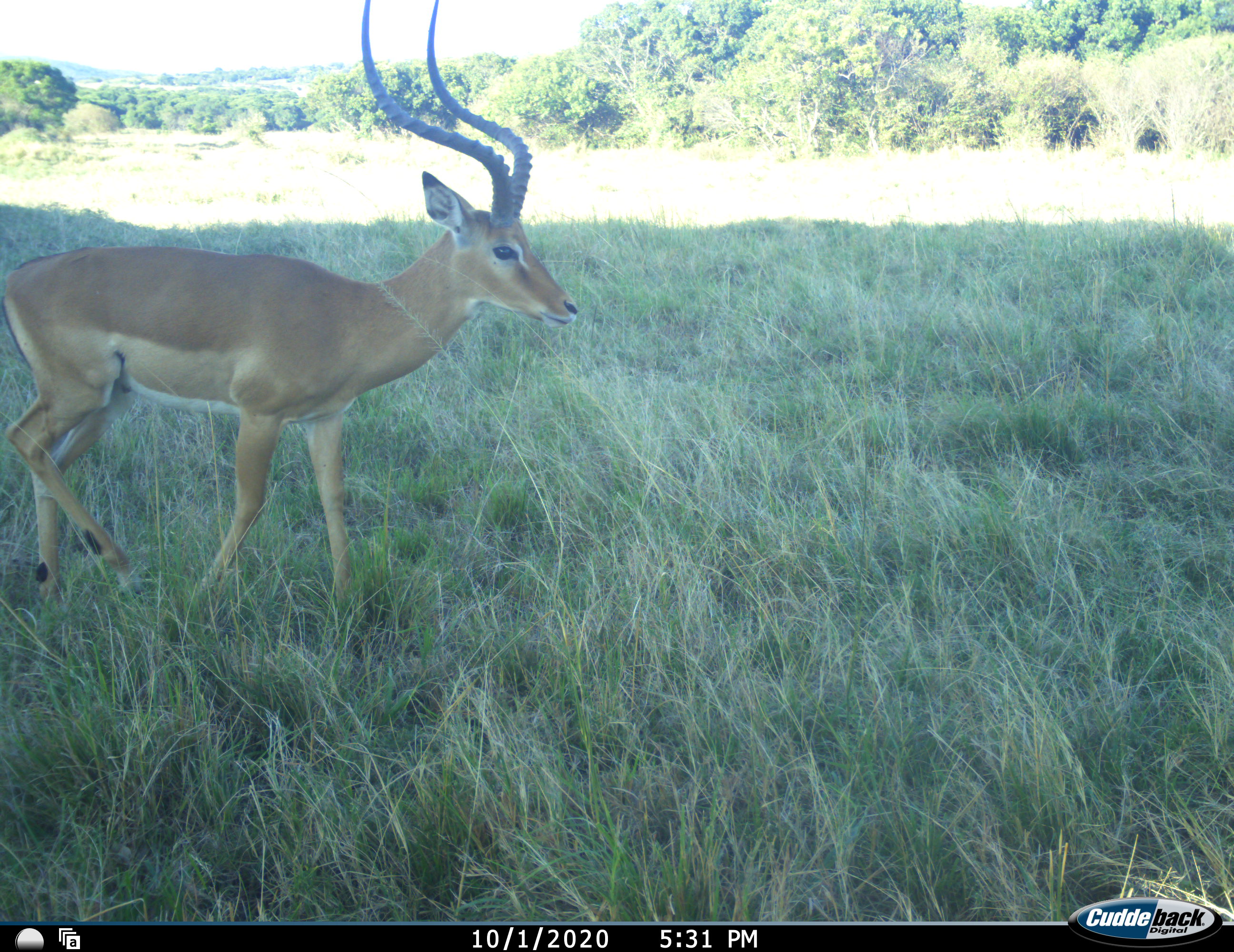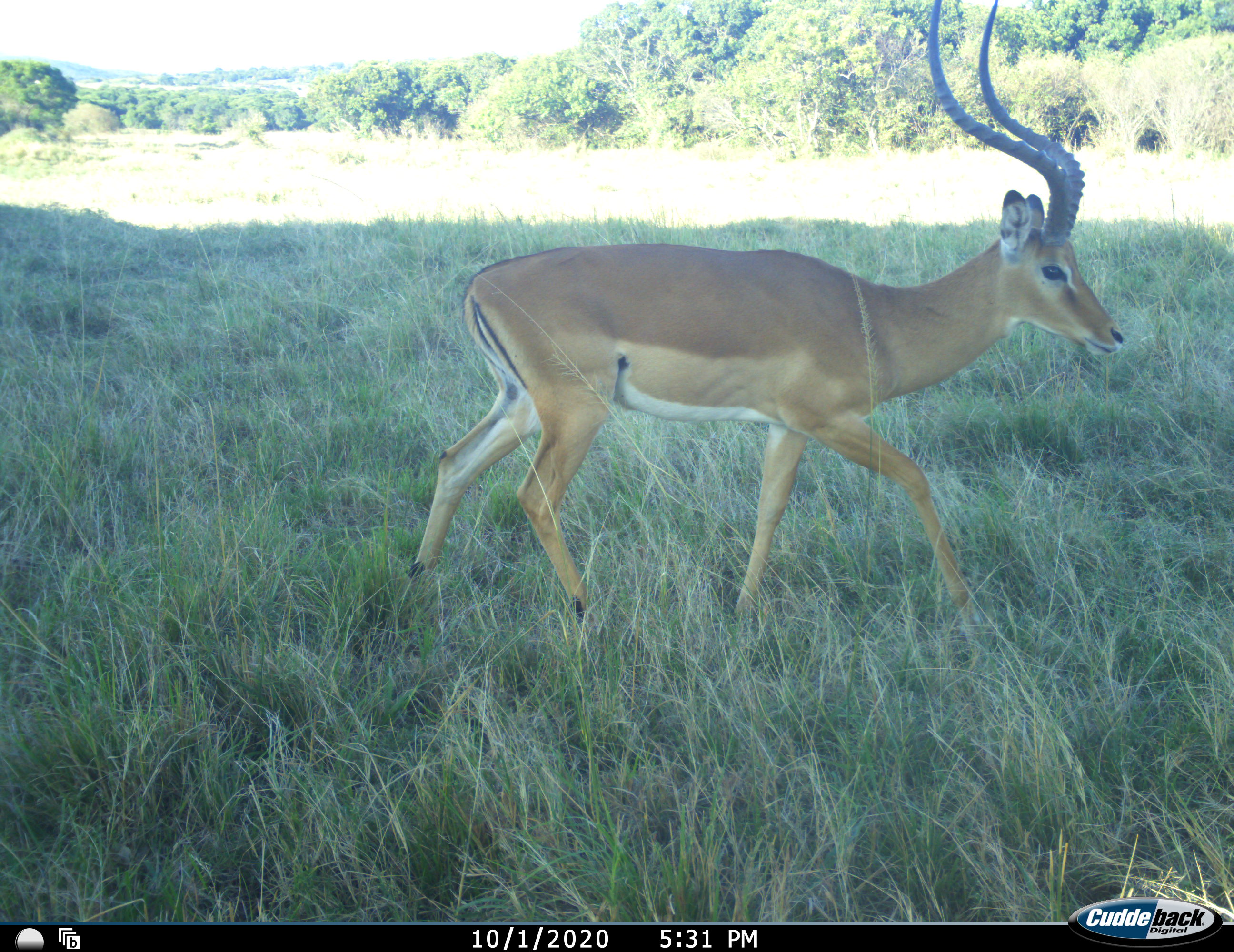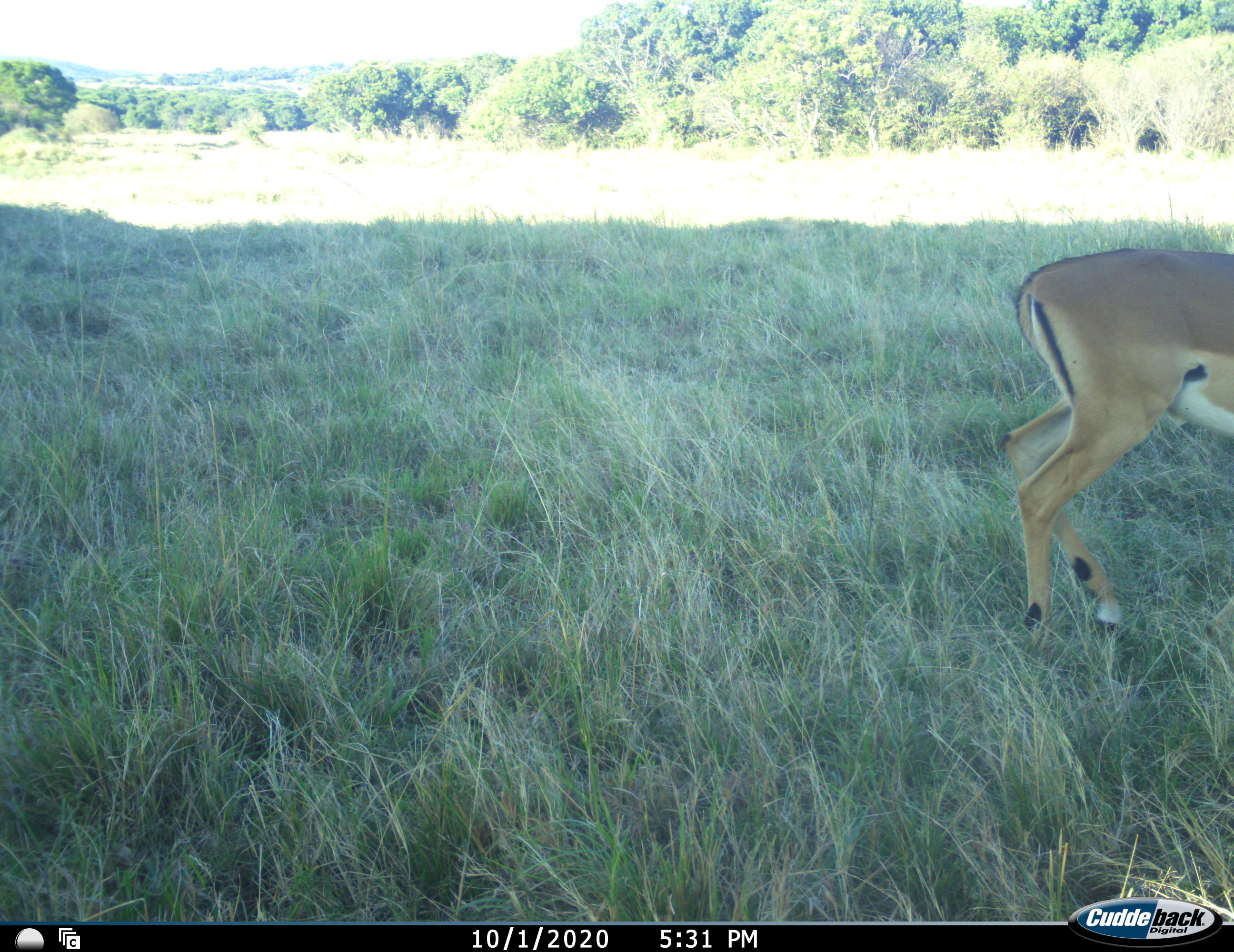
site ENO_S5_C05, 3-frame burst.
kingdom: Animalia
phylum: Chordata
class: Mammalia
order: Artiodactyla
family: Bovidae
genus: Aepyceros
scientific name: Aepyceros melampus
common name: impala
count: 1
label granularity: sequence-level